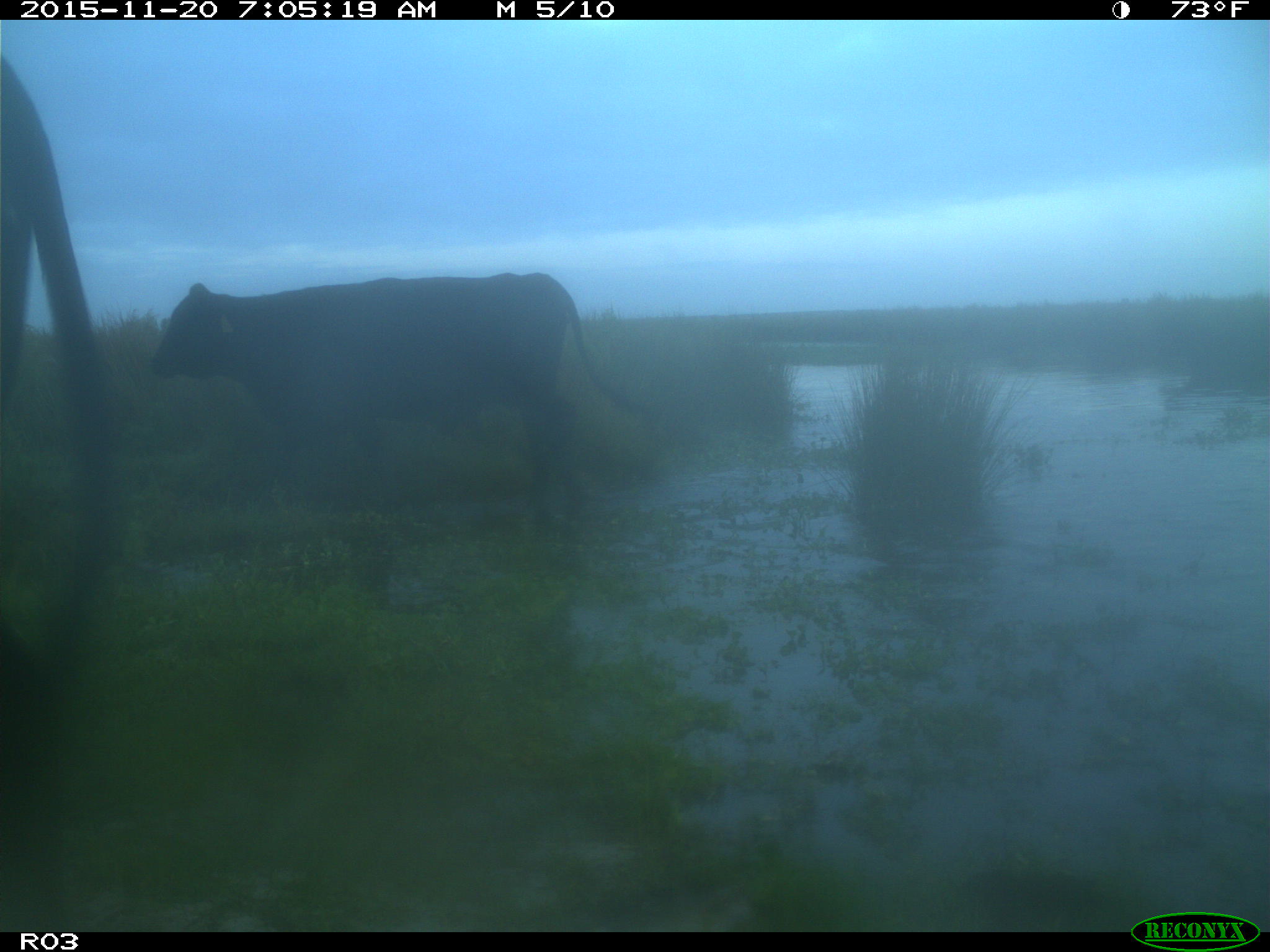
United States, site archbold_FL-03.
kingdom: Animalia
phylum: Chordata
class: Mammalia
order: Artiodactyla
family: Bovidae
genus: Bos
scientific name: Bos taurus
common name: domestic cow